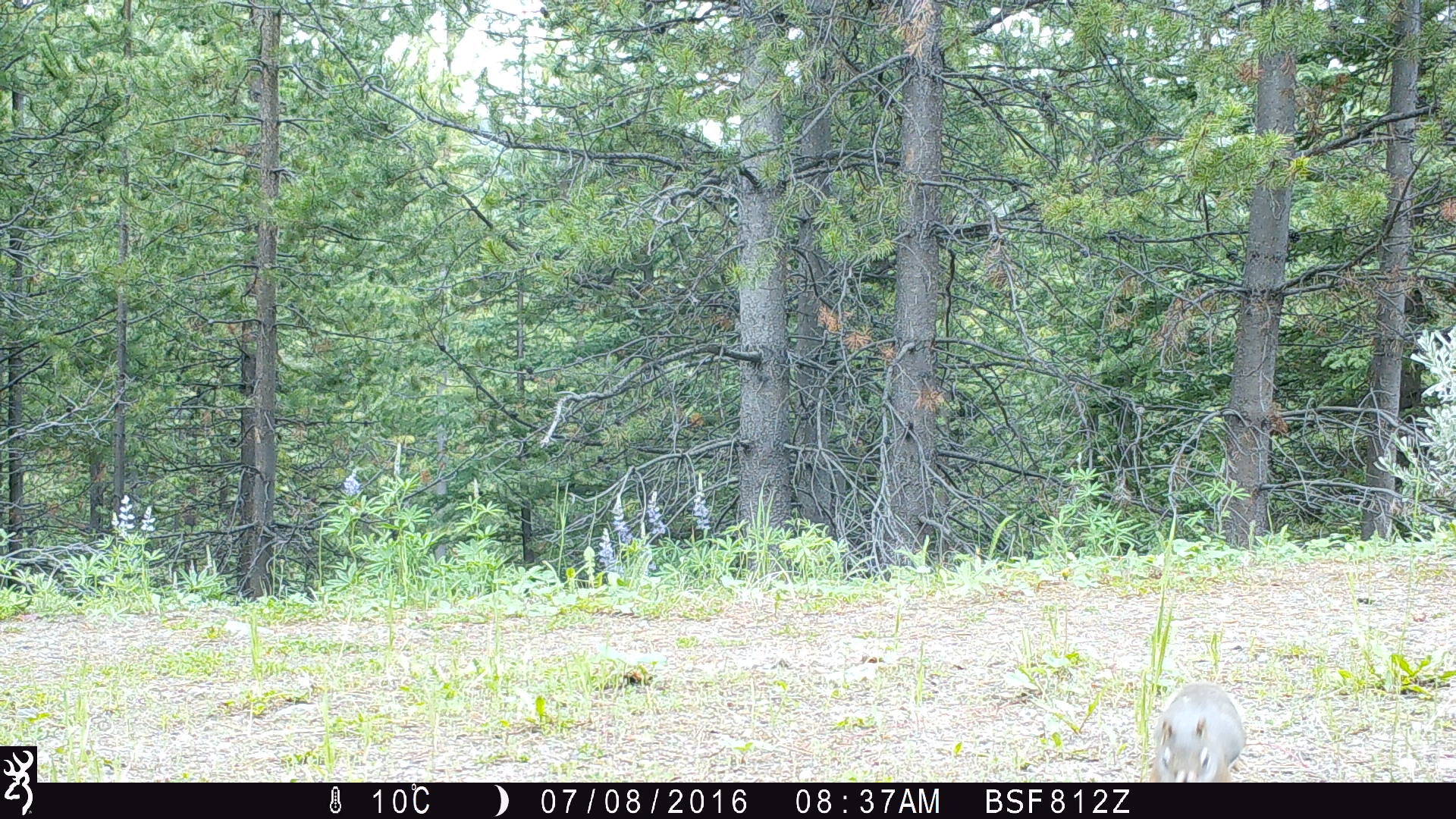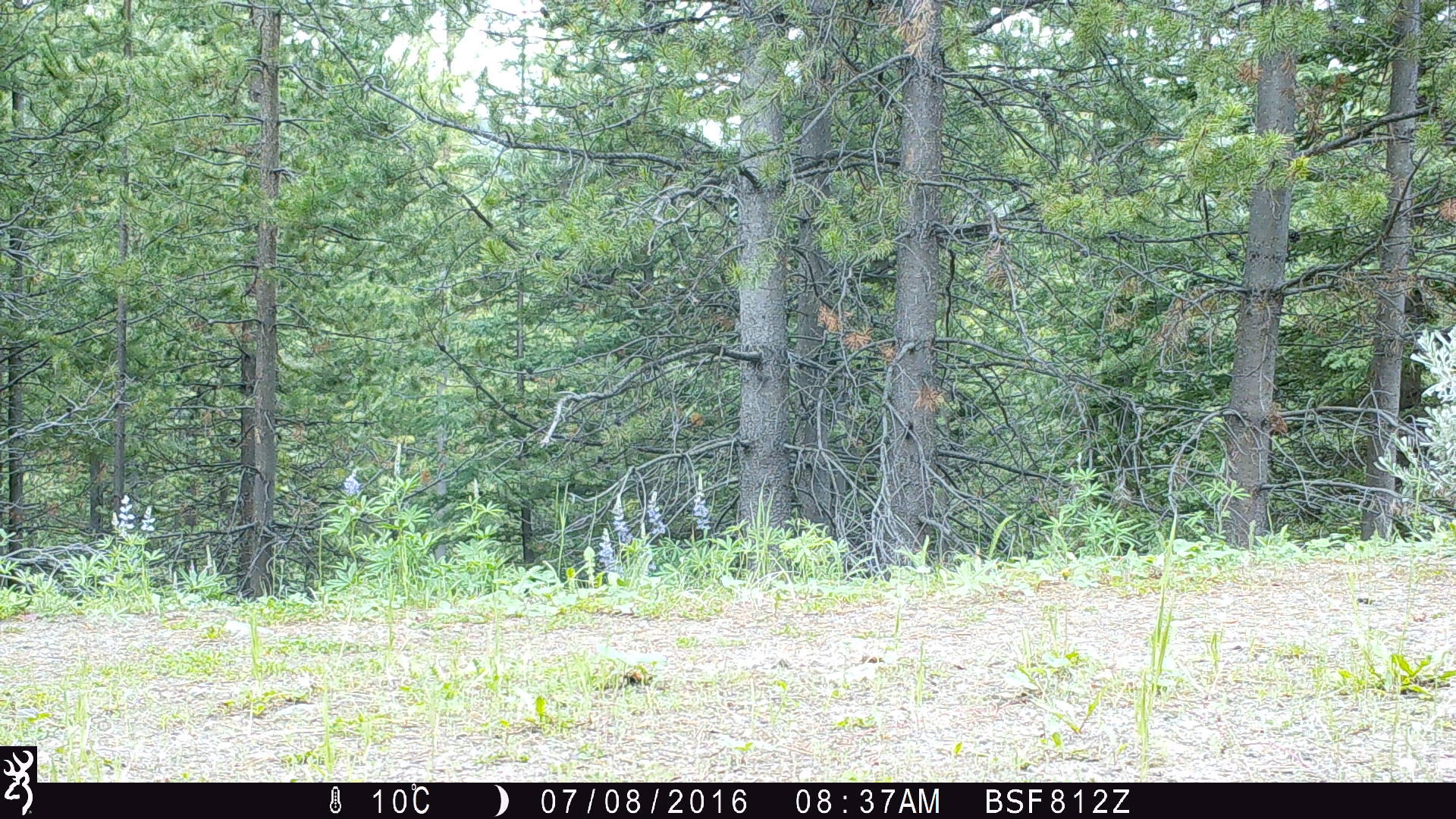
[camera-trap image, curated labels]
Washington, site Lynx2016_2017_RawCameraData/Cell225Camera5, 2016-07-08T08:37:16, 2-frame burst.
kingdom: Animalia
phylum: Chordata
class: Mammalia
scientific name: Mammalia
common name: small mammal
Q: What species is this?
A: Small mammal (Mammalia).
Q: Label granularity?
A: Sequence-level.